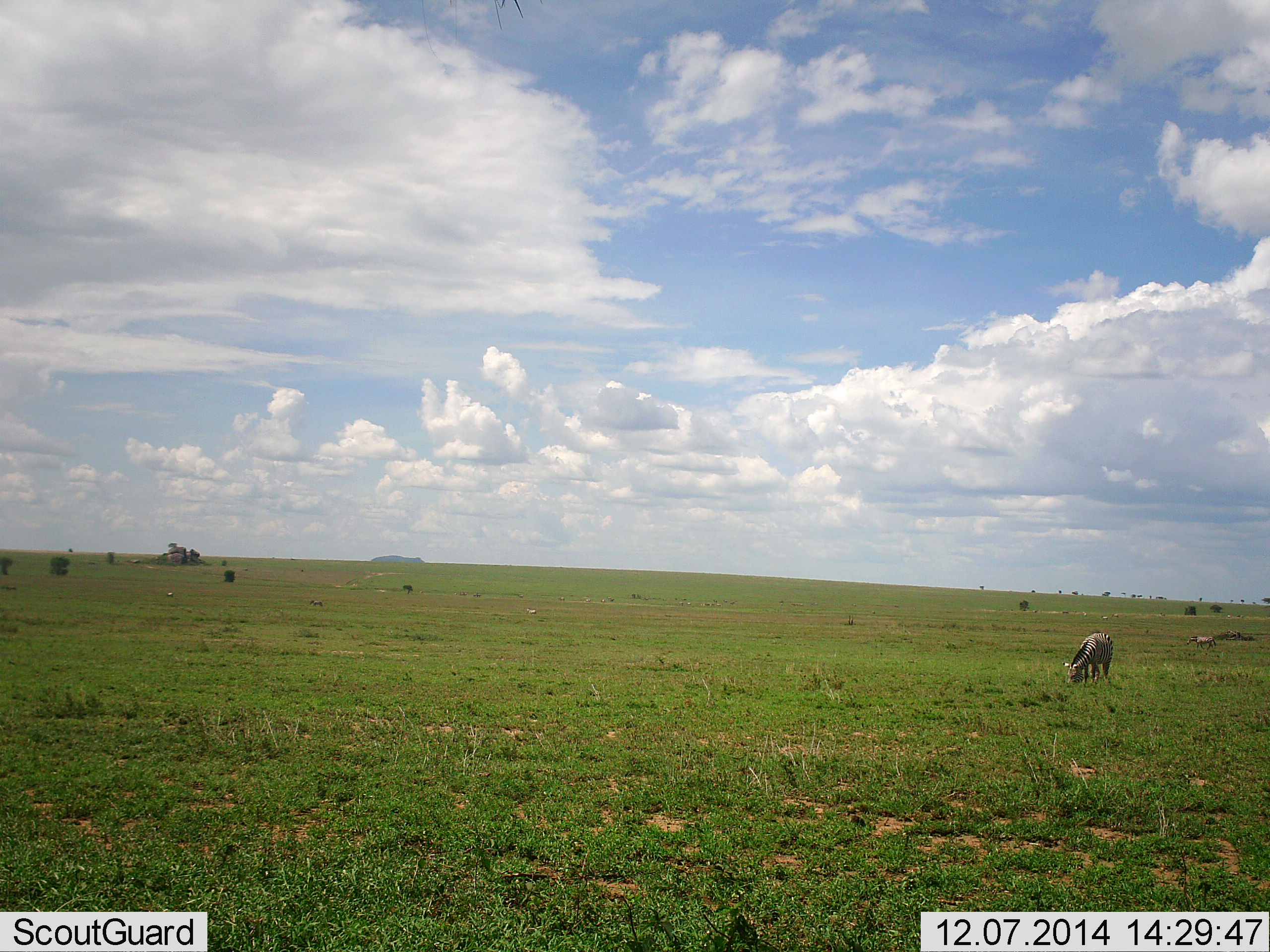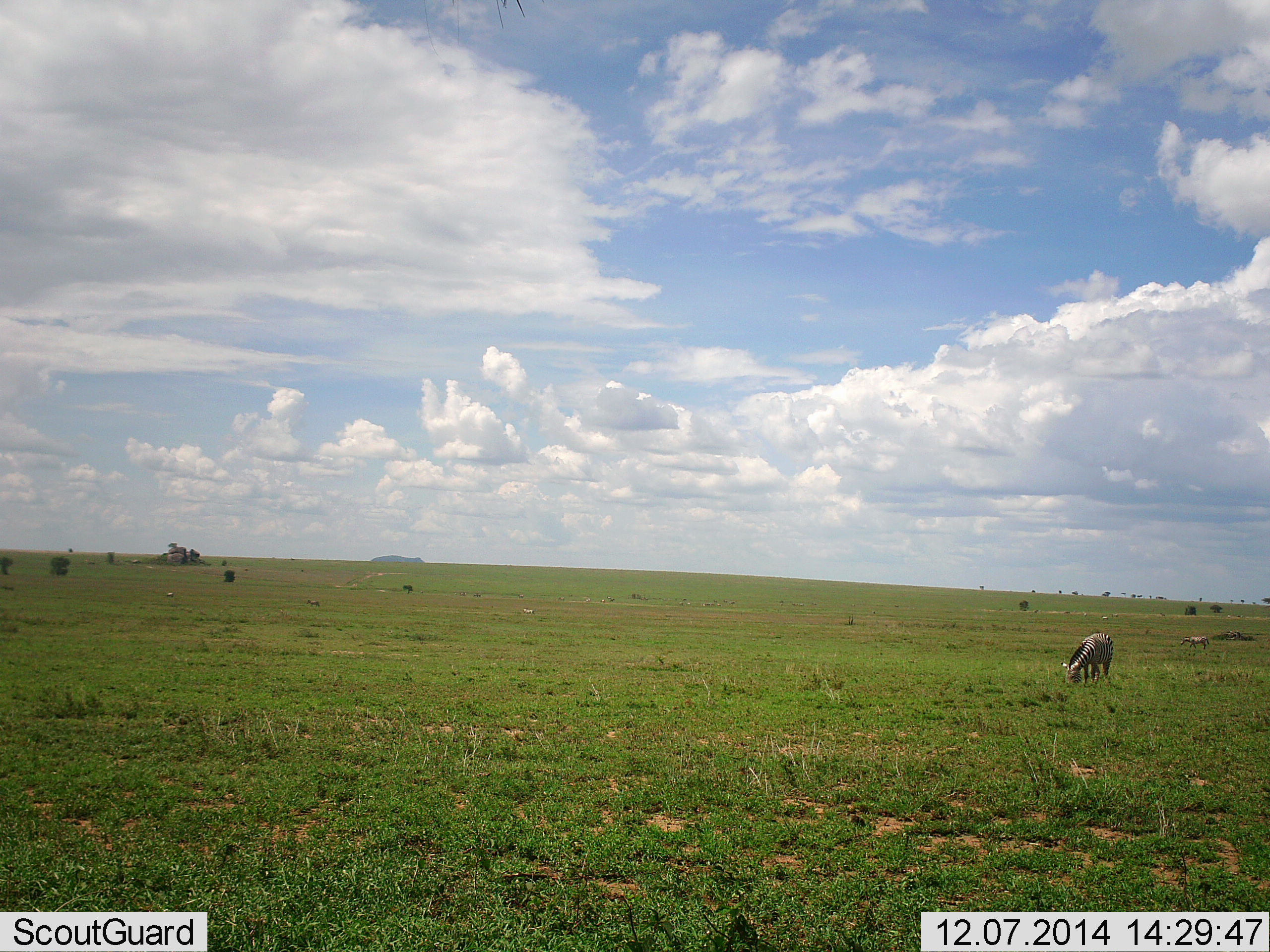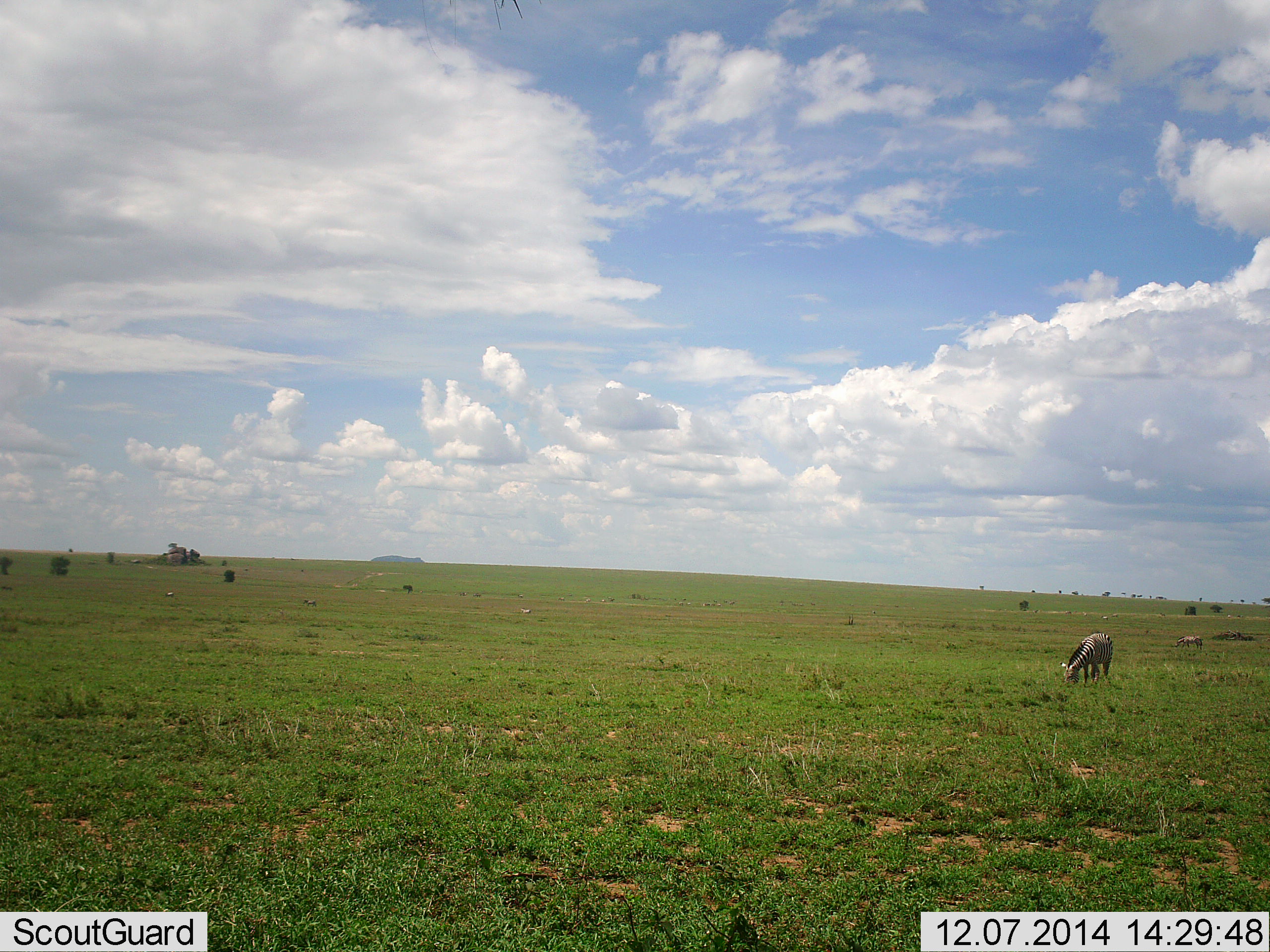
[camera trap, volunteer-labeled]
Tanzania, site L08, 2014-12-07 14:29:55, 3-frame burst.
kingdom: Animalia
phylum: Chordata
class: Mammalia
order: Perissodactyla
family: Equidae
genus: Equus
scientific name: Equus quagga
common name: plains zebra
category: zebra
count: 1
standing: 18%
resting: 0%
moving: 9%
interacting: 0%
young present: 0%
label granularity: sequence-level